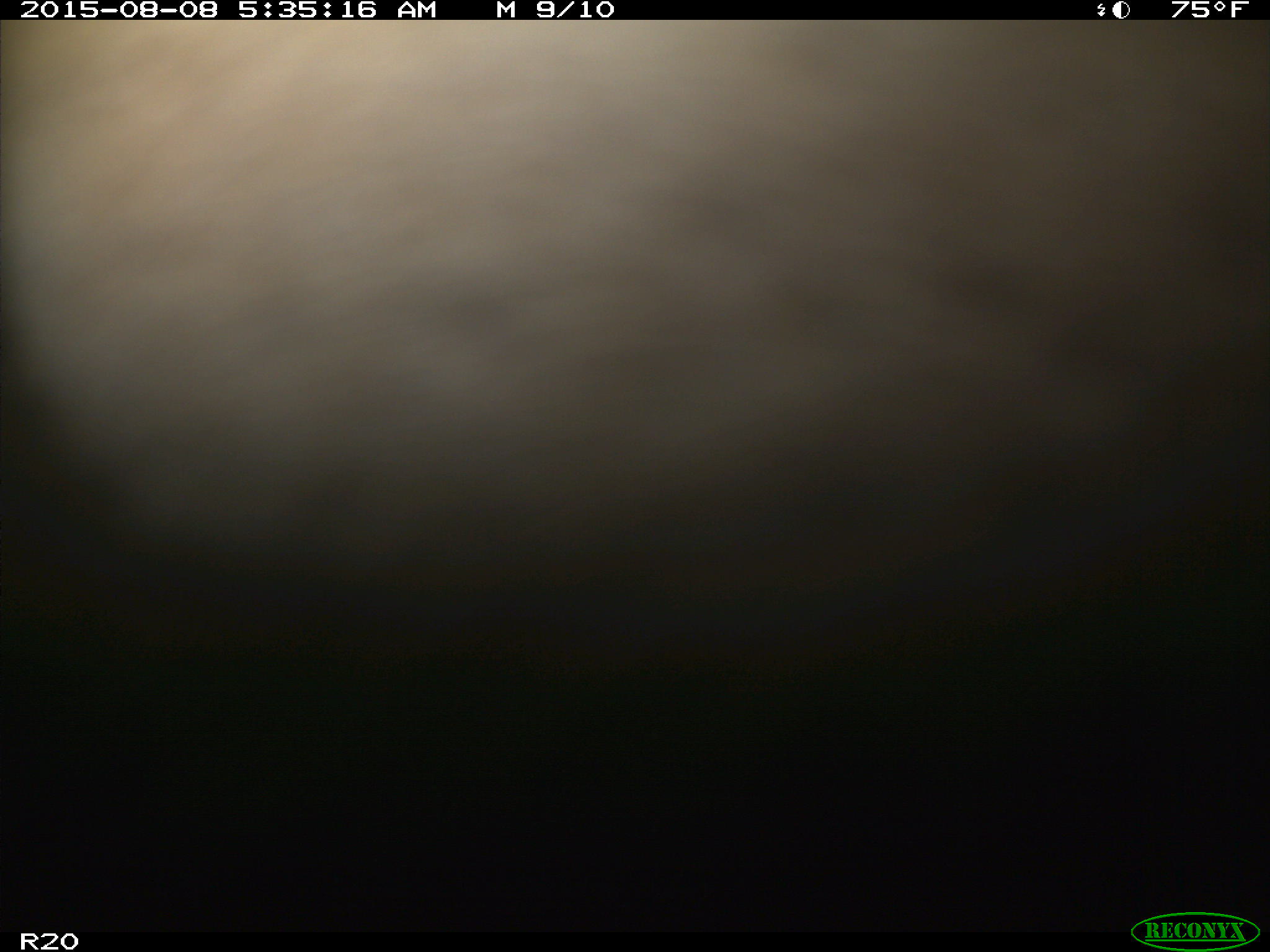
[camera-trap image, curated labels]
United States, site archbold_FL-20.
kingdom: Animalia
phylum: Chordata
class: Mammalia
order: Artiodactyla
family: Bovidae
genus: Bos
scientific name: Bos taurus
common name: domestic cow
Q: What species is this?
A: Bos taurus (domestic cow).